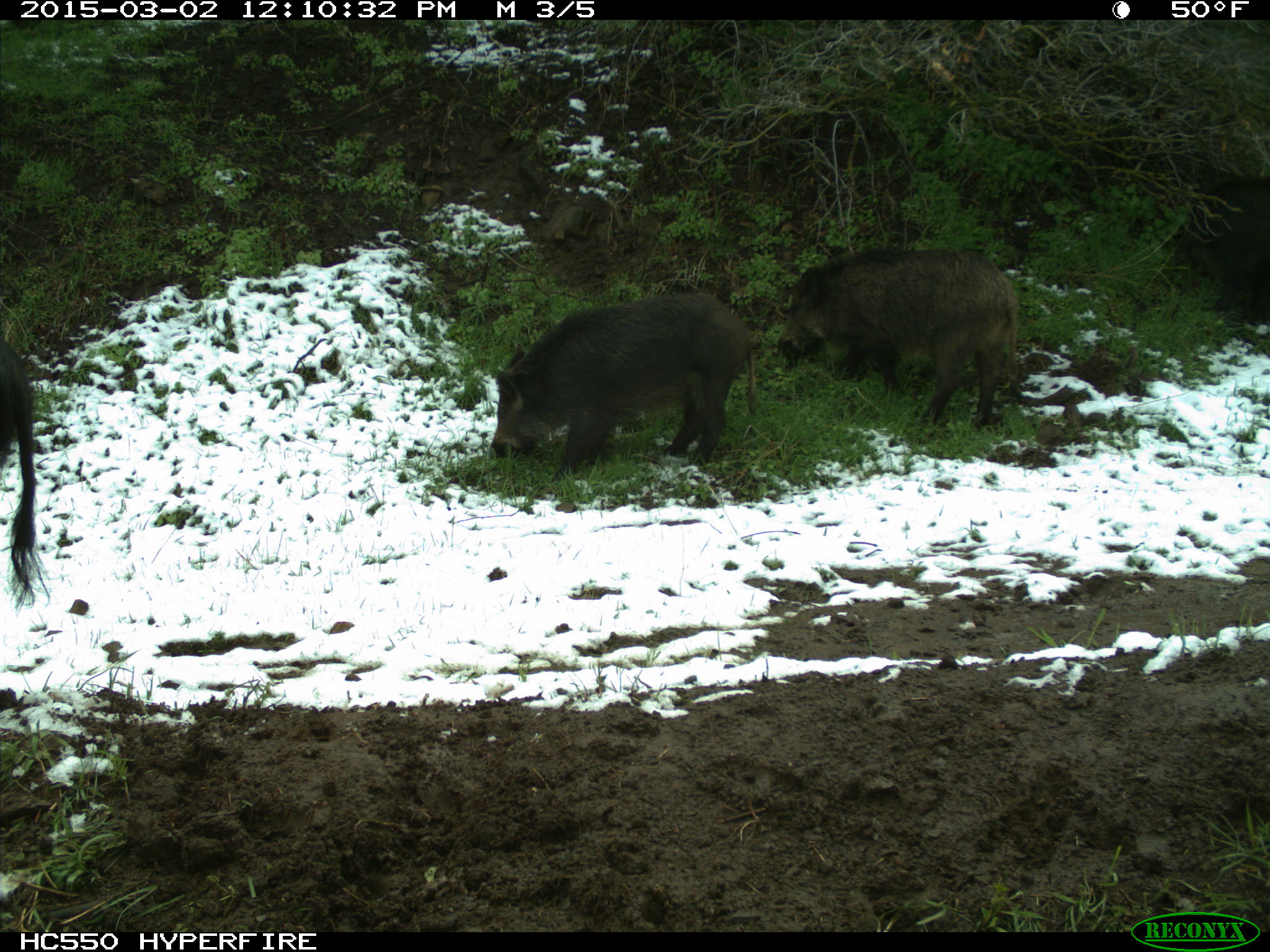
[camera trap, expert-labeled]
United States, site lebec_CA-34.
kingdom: Animalia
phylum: Chordata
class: Mammalia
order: Artiodactyla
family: Suidae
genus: Sus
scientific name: Sus scrofa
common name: wild boar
Sus scrofa (wild boar).